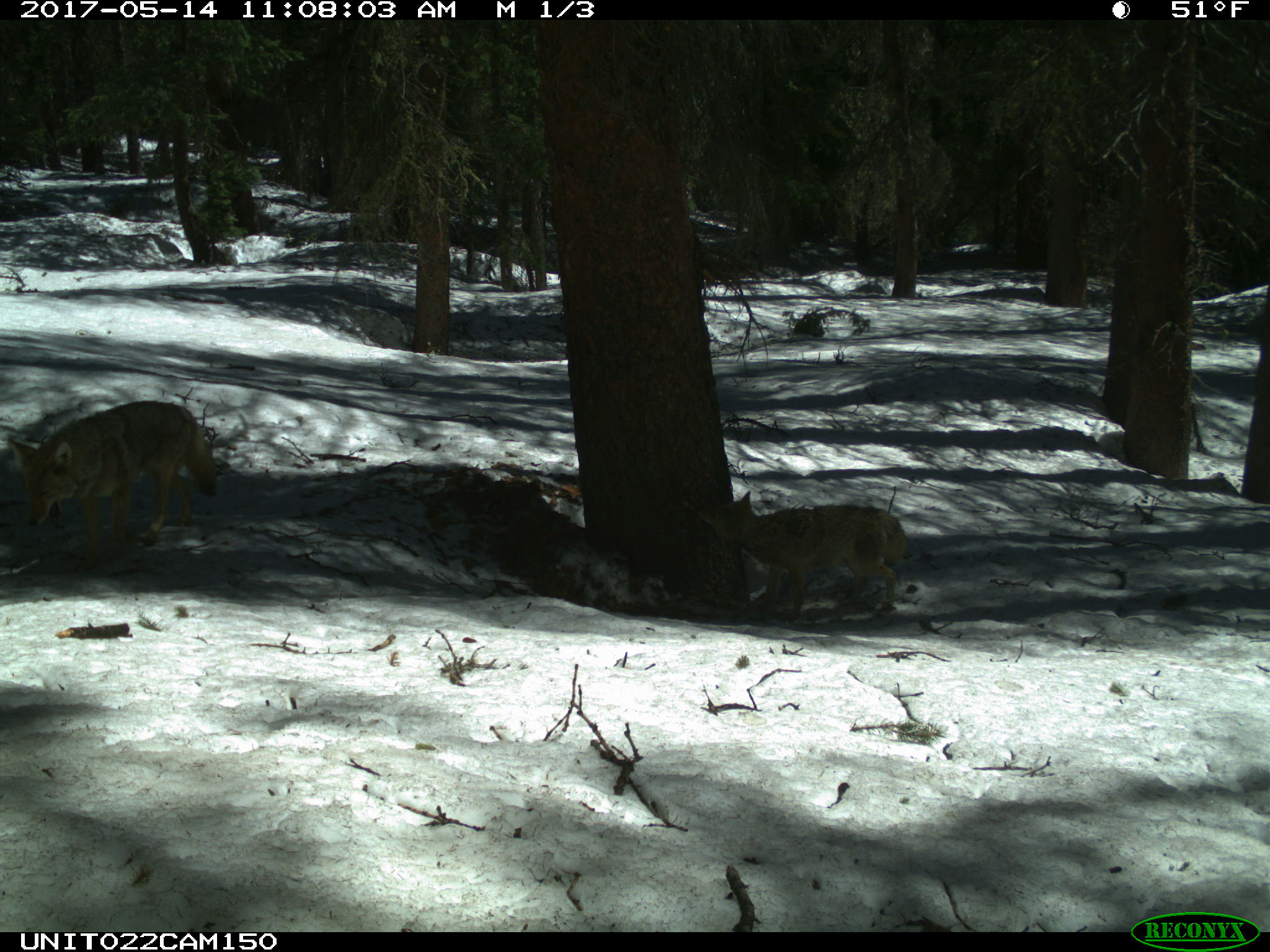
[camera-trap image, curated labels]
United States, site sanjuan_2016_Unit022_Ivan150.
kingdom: Animalia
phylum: Chordata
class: Mammalia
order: Carnivora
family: Canidae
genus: Canis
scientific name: Canis latrans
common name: coyote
Canis latrans (coyote).